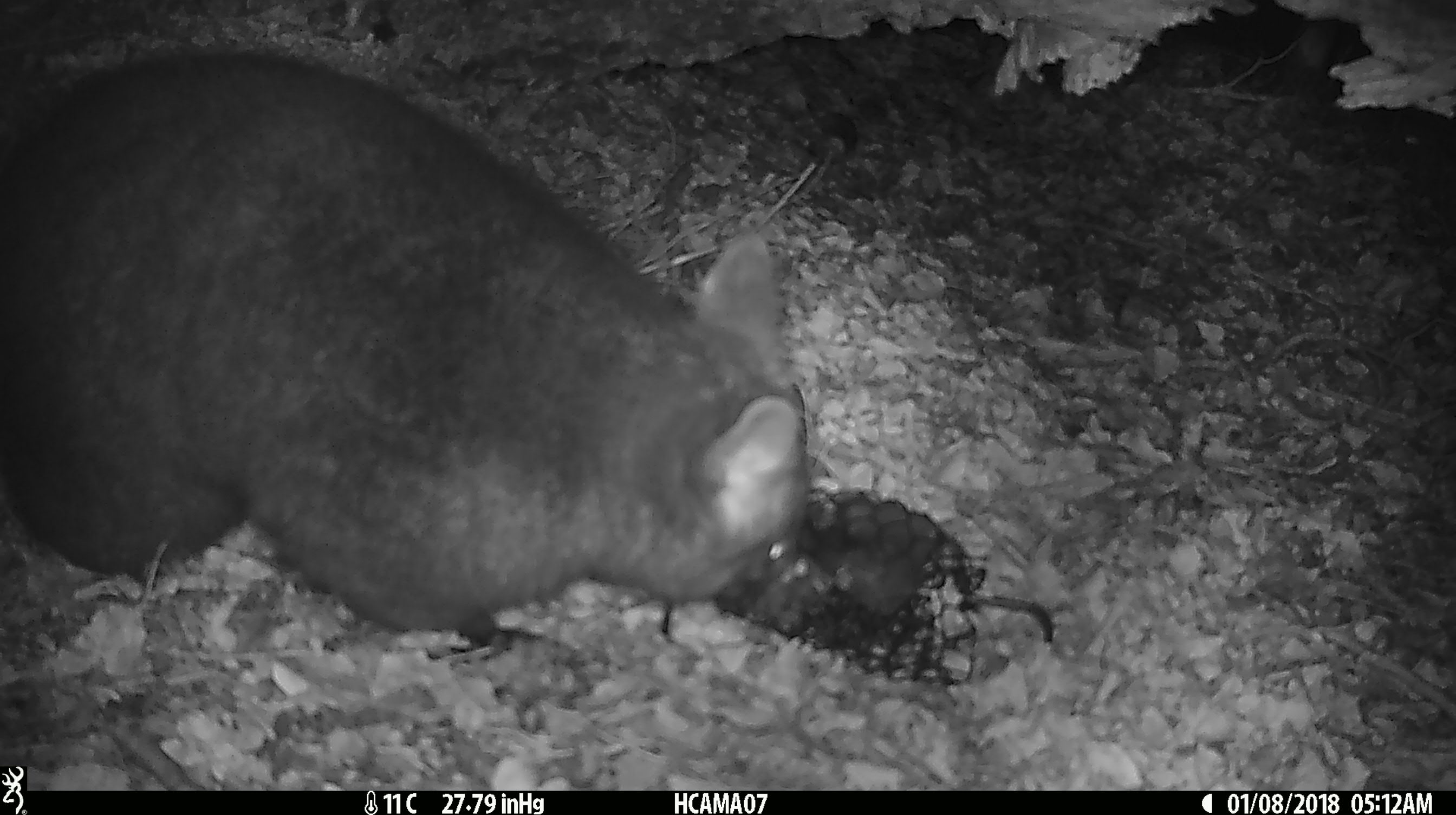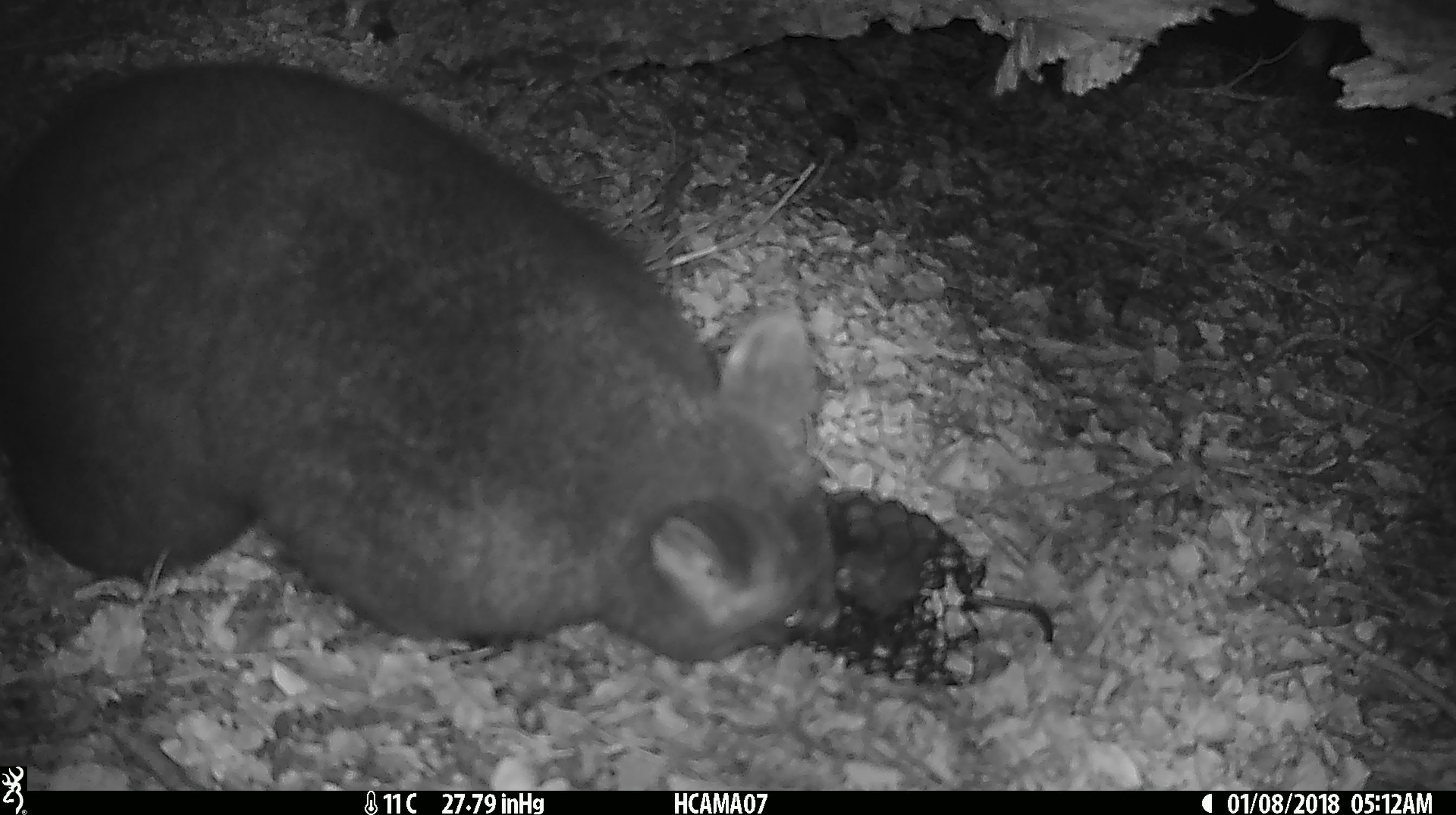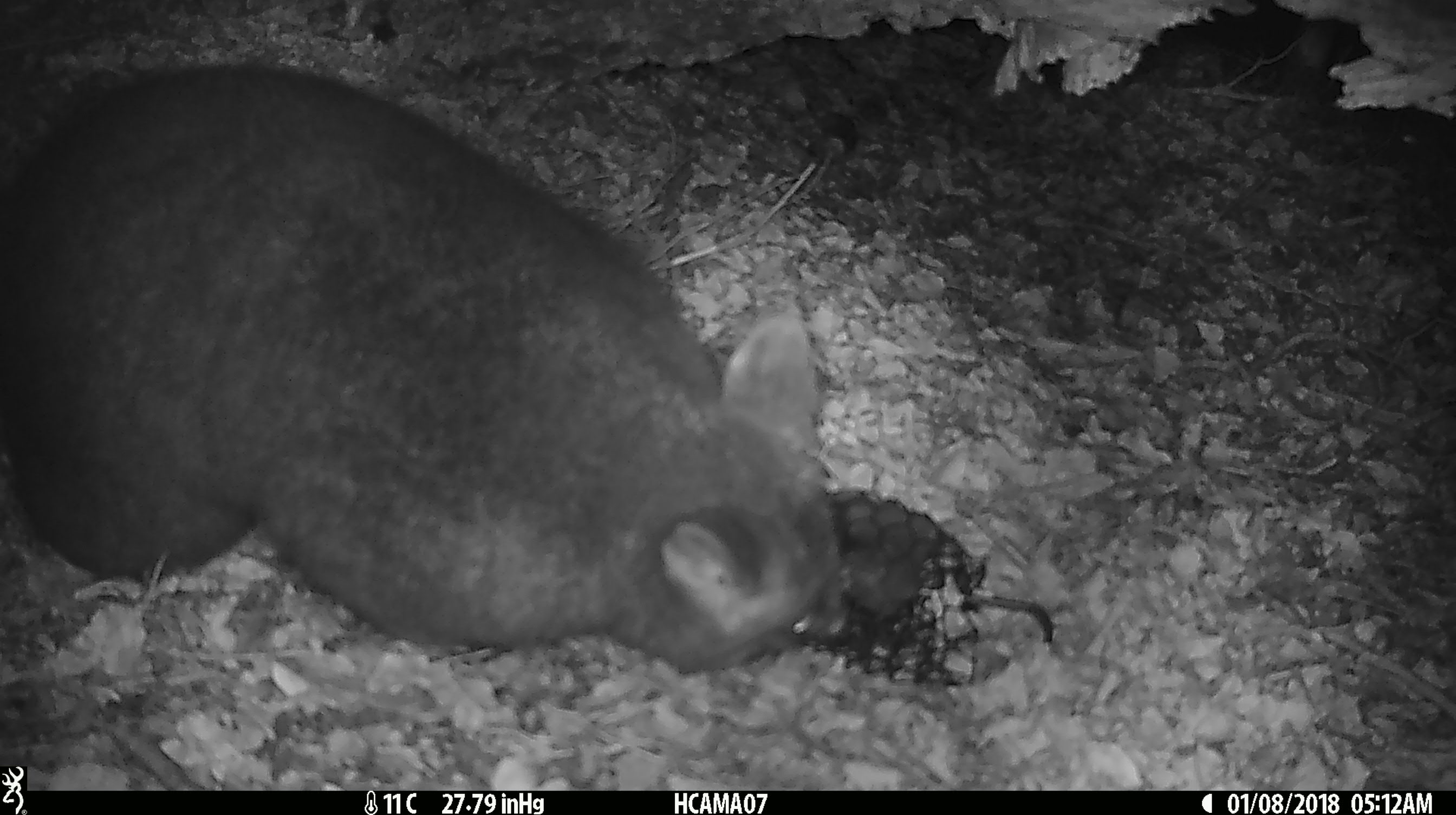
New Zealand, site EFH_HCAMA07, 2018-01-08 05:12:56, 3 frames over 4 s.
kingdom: Animalia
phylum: Chordata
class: Mammalia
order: Diprotodontia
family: Phalangeridae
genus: Trichosurus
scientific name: Trichosurus vulpecula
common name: common brushtail possum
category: possum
Possum (common brushtail possum) (Trichosurus vulpecula).